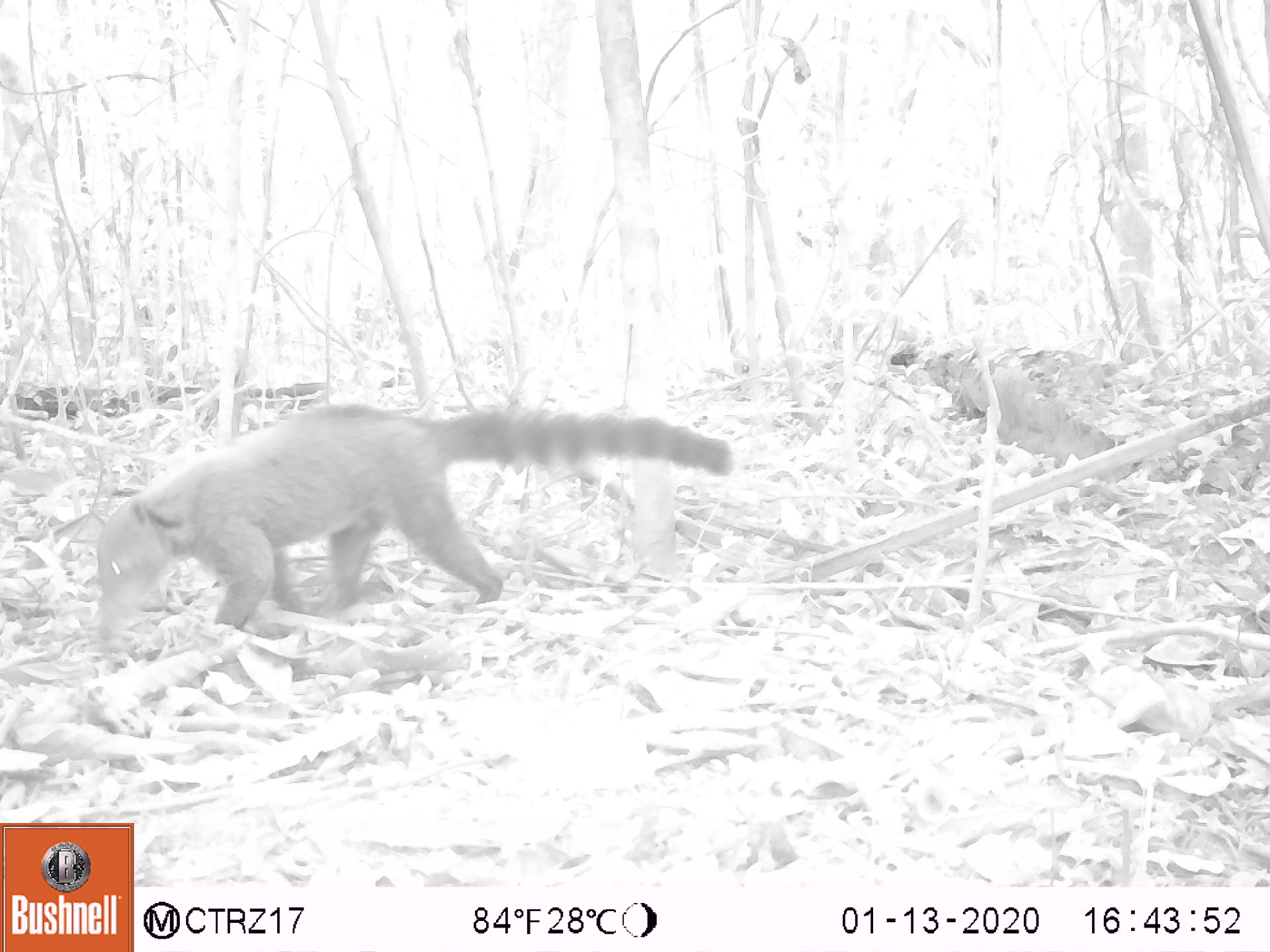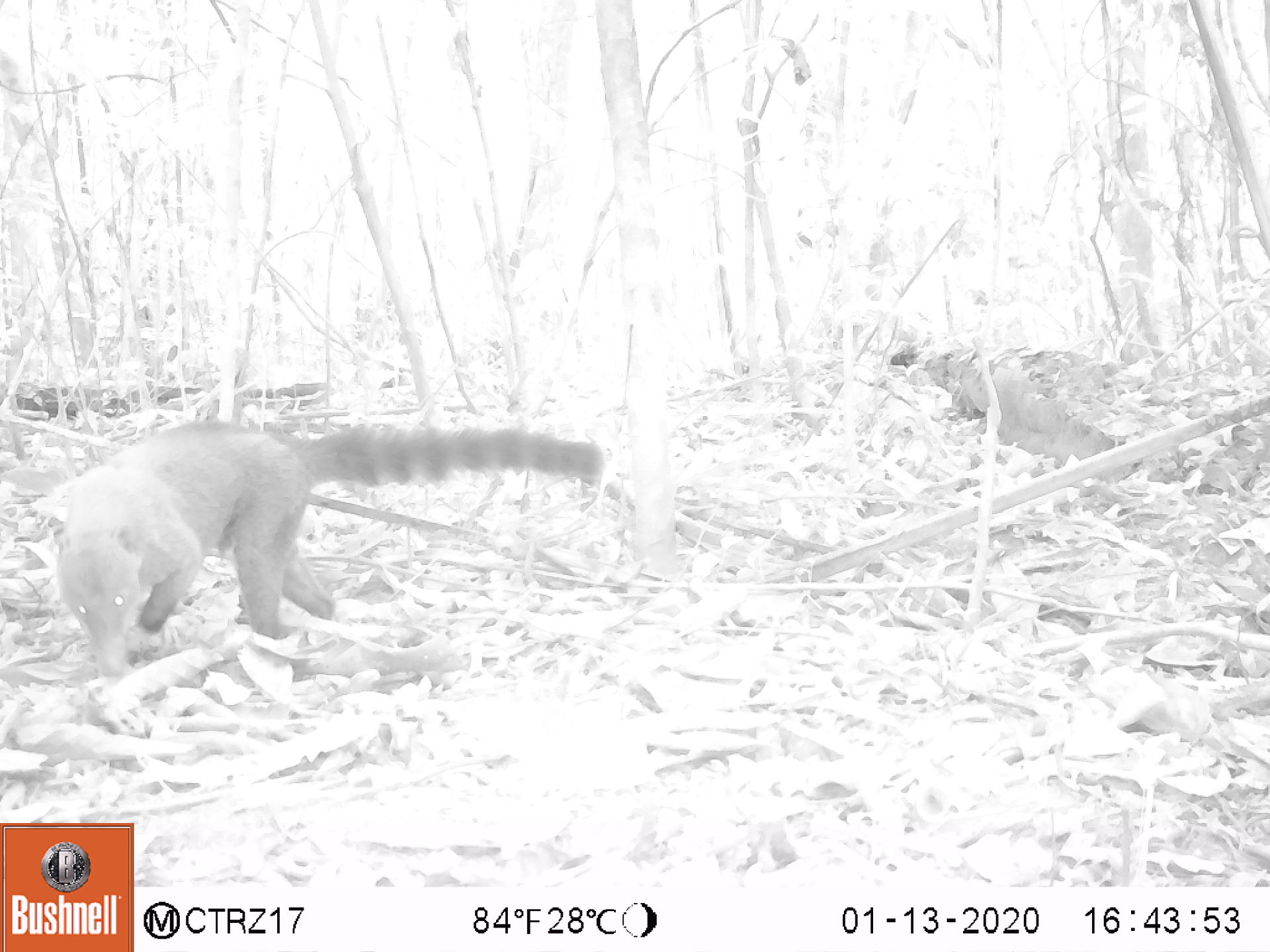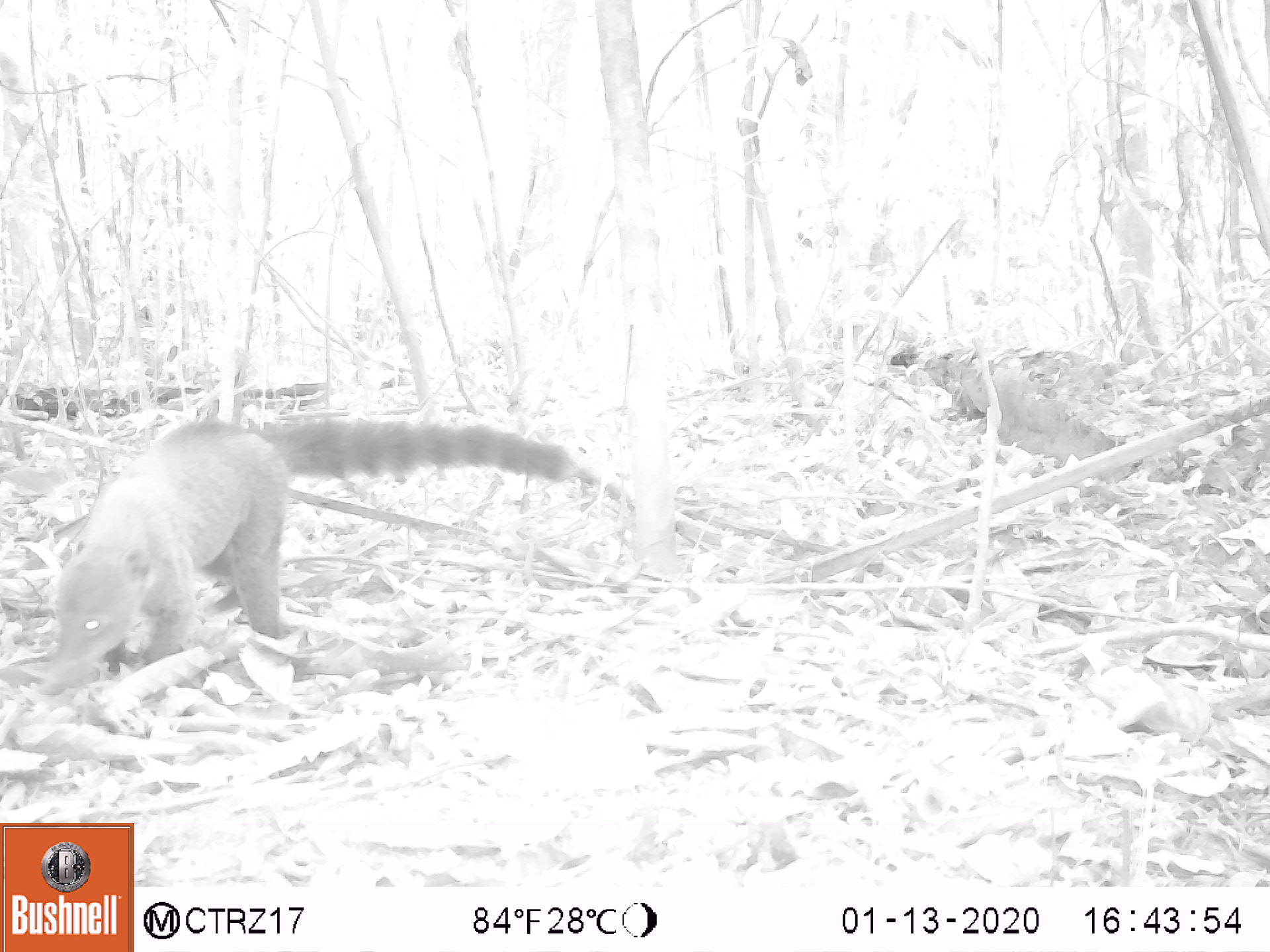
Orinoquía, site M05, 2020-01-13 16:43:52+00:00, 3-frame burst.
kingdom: Animalia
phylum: Chordata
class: Mammalia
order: Carnivora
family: Procyonidae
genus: Nasua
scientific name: Nasua nasua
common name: south american coati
South american coati (Nasua nasua).